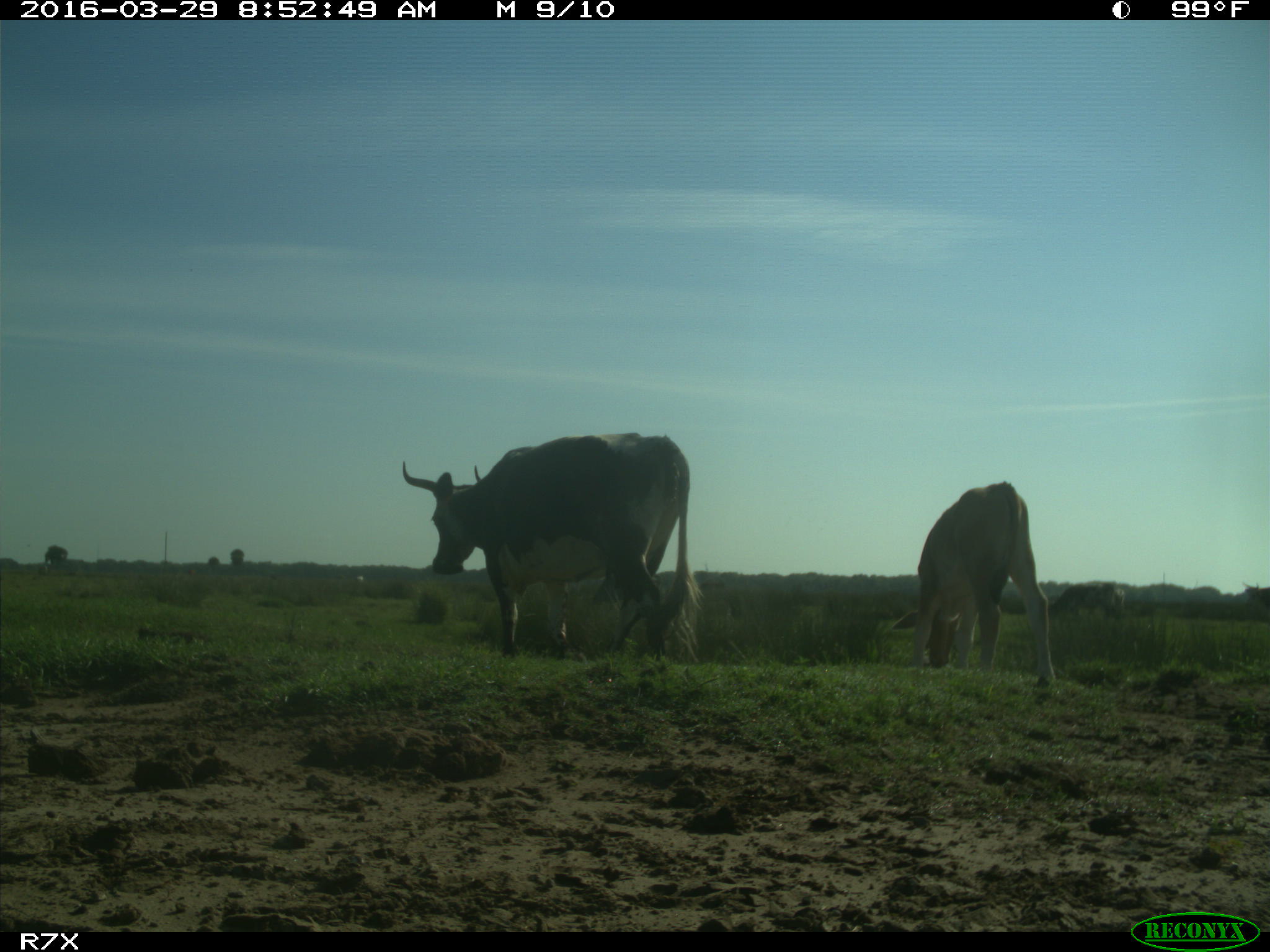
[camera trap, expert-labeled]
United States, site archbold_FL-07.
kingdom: Animalia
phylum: Chordata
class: Mammalia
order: Artiodactyla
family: Bovidae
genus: Bos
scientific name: Bos taurus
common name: domestic cow